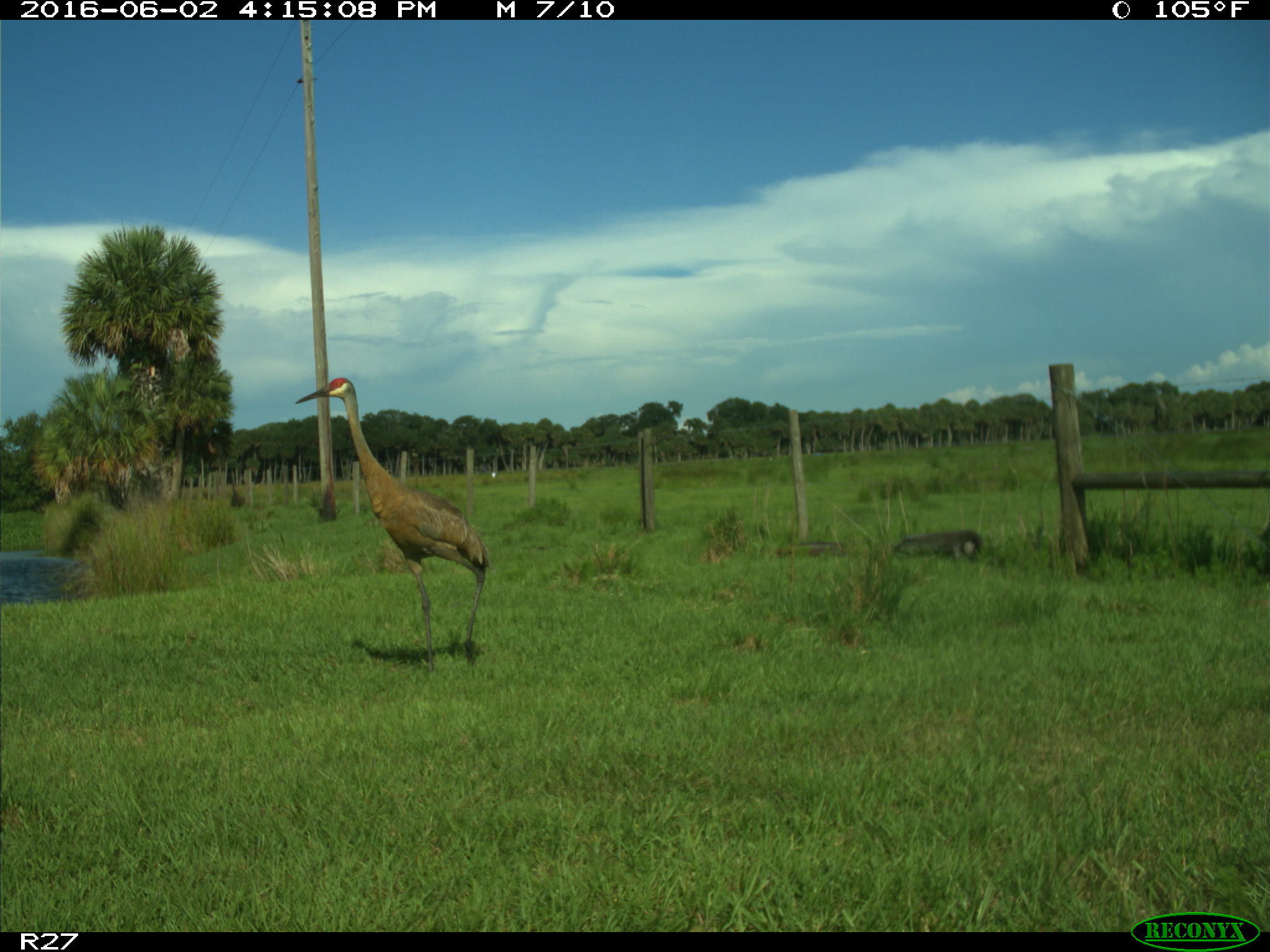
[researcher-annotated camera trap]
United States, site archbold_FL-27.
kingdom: Animalia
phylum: Chordata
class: Aves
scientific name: Aves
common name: birds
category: unidentified bird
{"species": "unidentified bird (birds) (Aves)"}